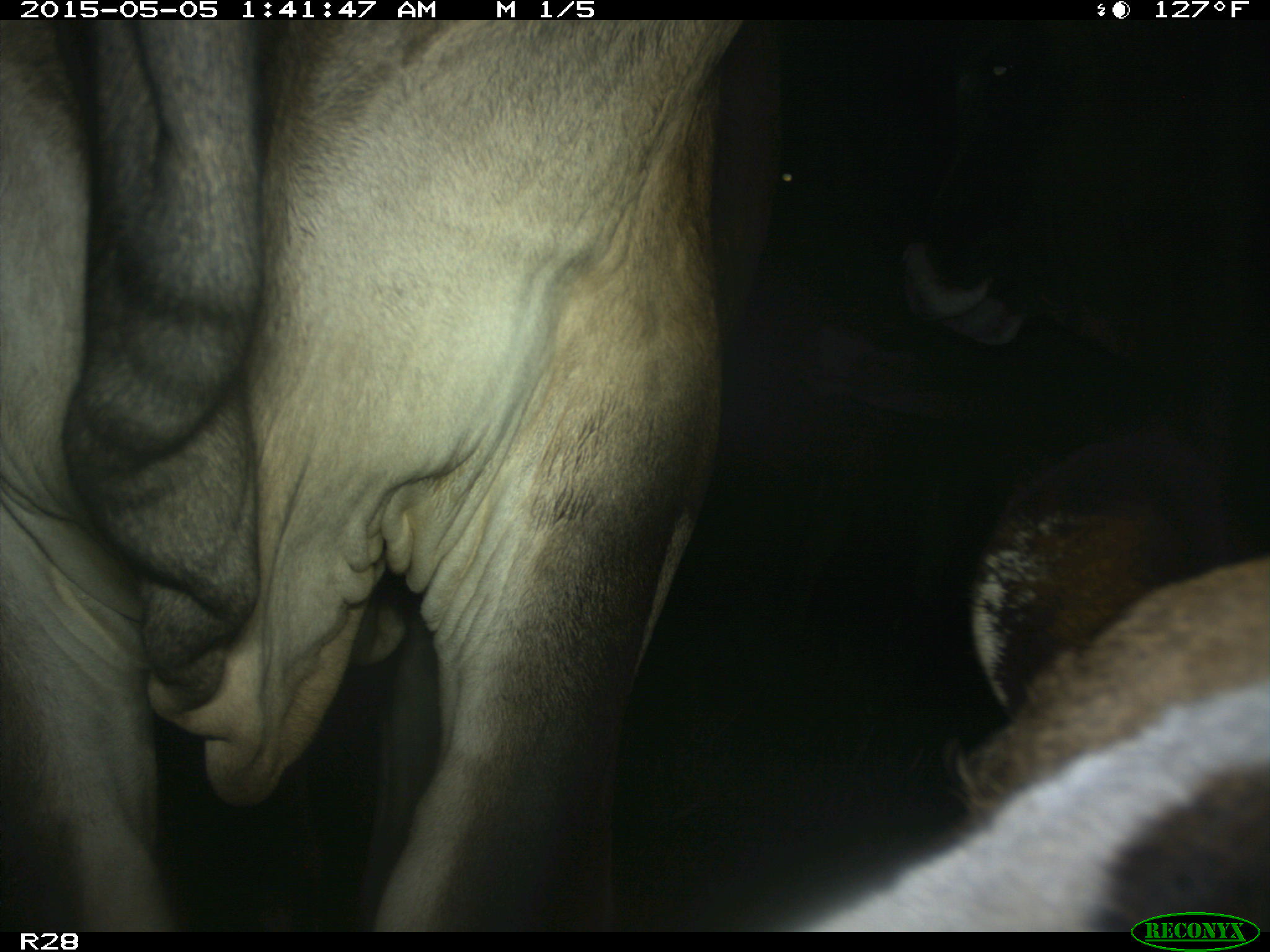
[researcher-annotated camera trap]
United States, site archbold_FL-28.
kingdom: Animalia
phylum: Chordata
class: Mammalia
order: Artiodactyla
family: Bovidae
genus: Bos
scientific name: Bos taurus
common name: domestic cow